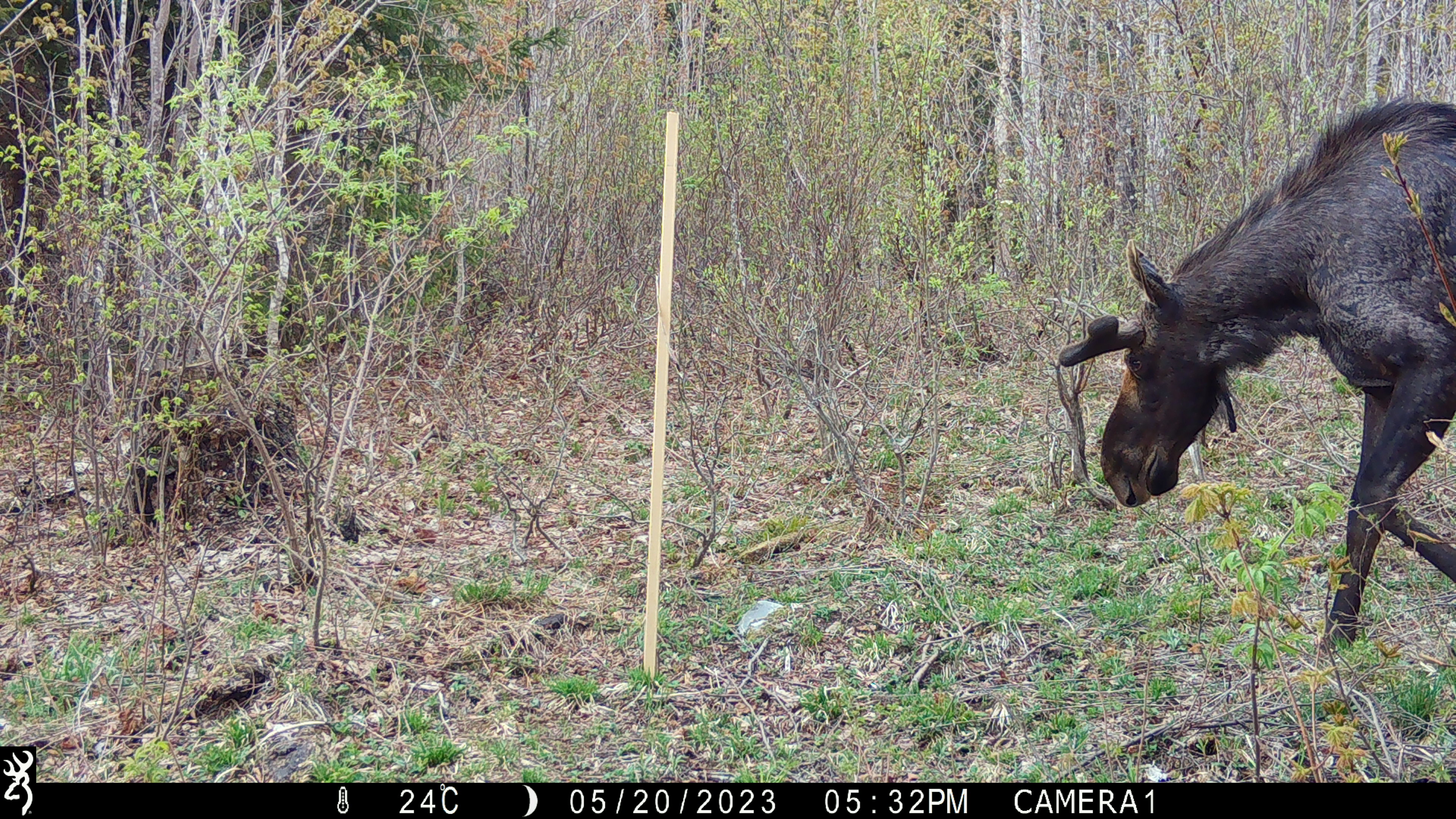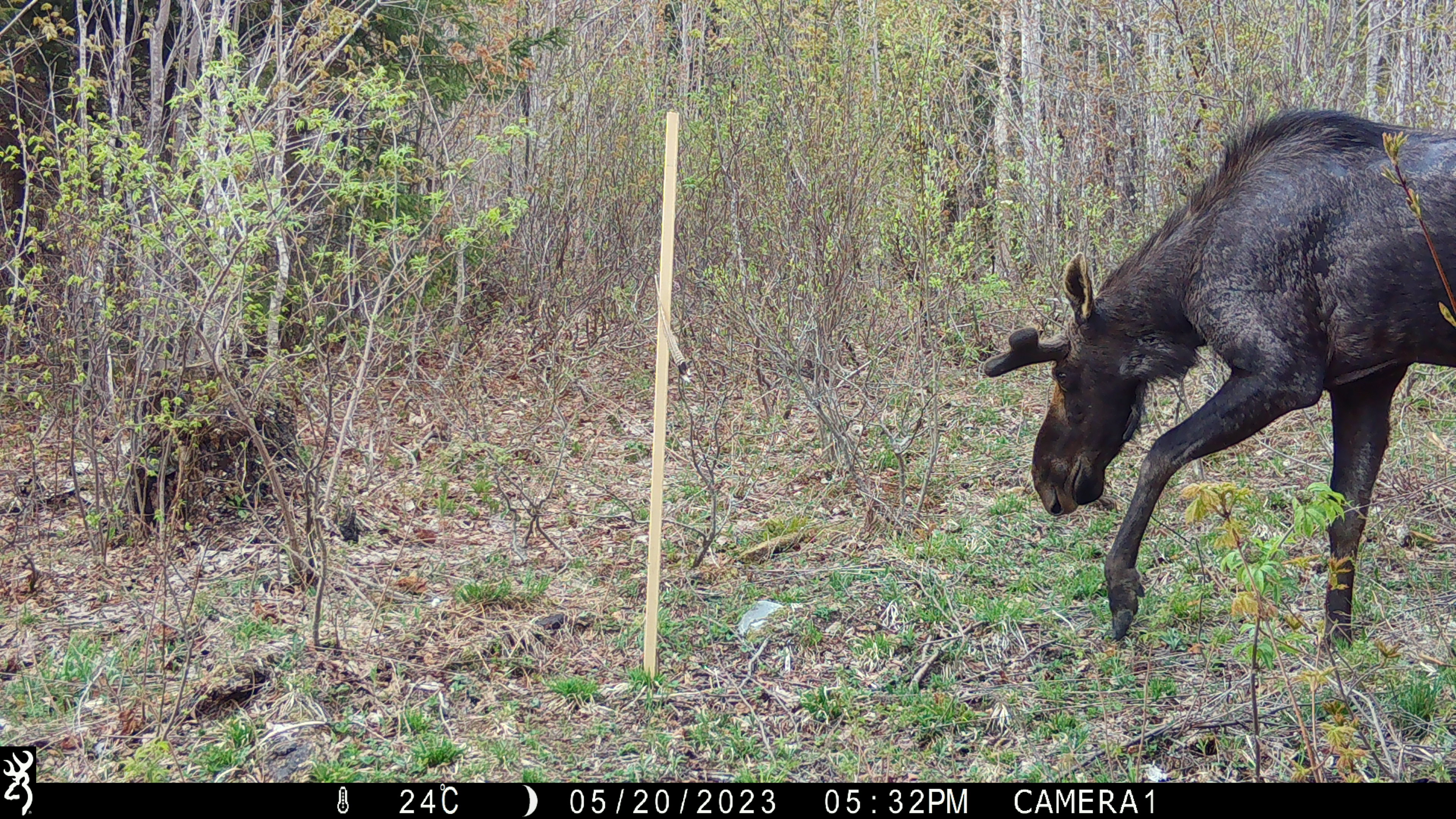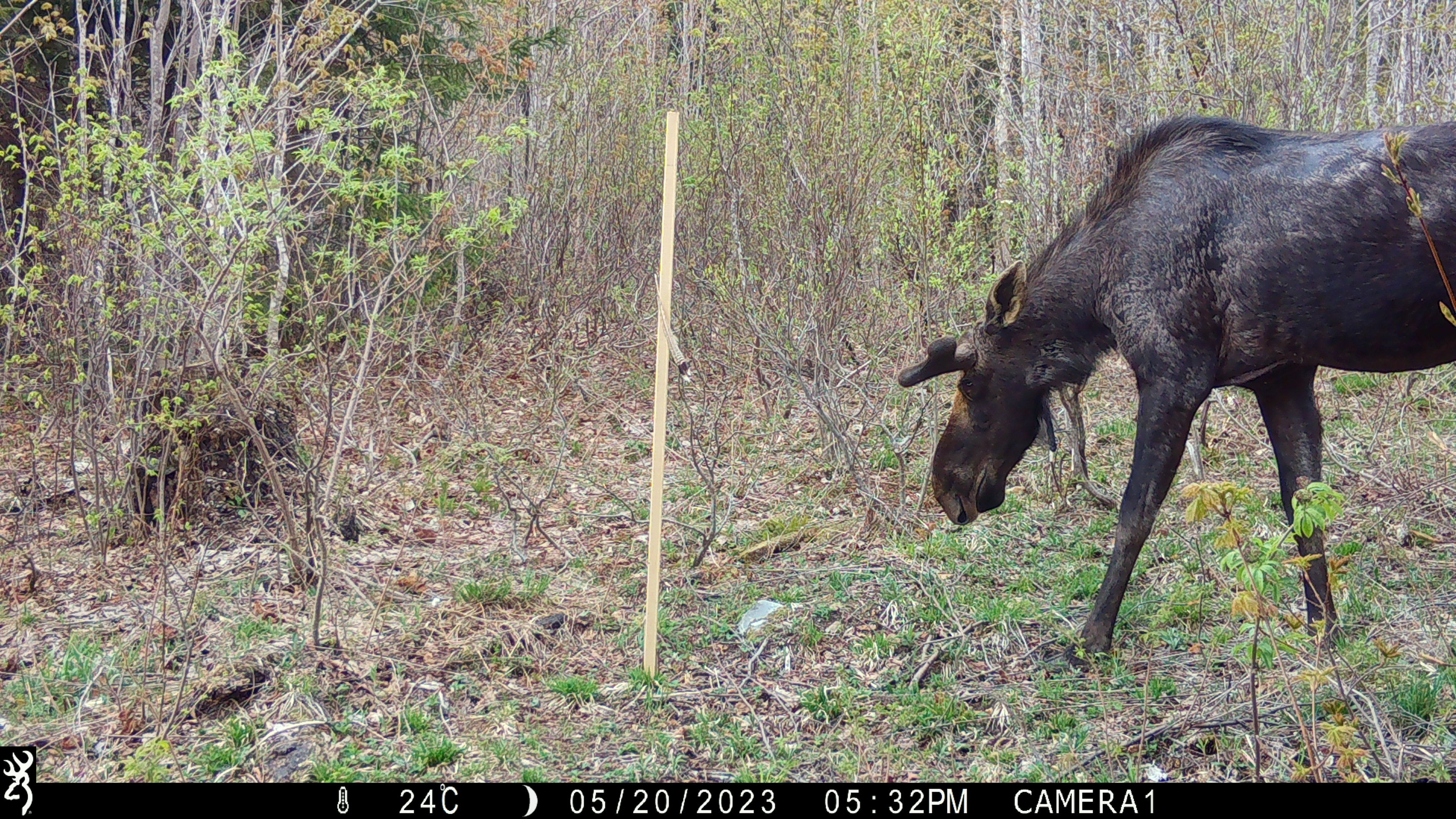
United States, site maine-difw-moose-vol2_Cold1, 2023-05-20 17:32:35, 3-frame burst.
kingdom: Animalia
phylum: Chordata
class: Mammalia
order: Artiodactyla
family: Cervidae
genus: Alces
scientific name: Alces alces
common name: moose